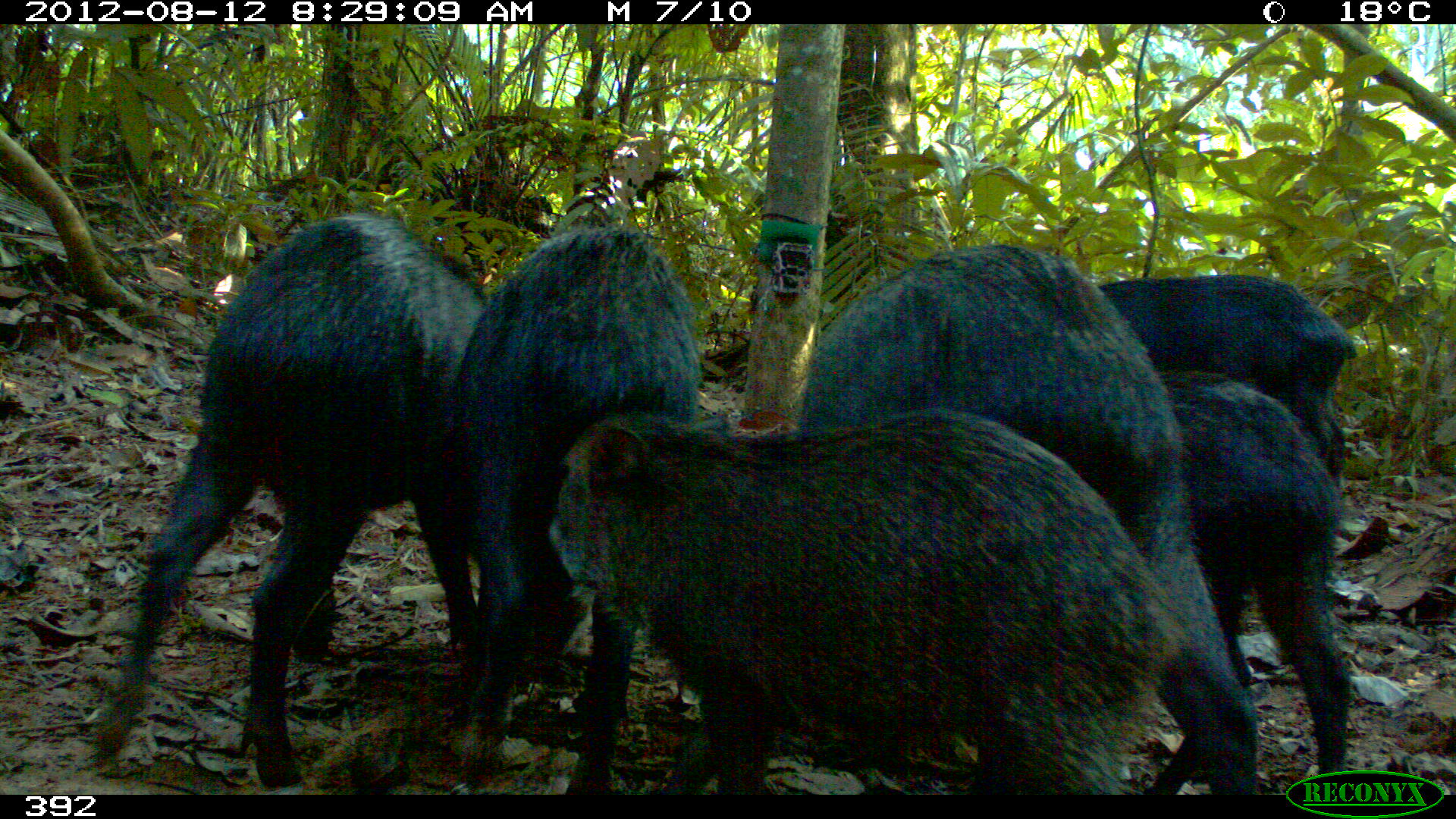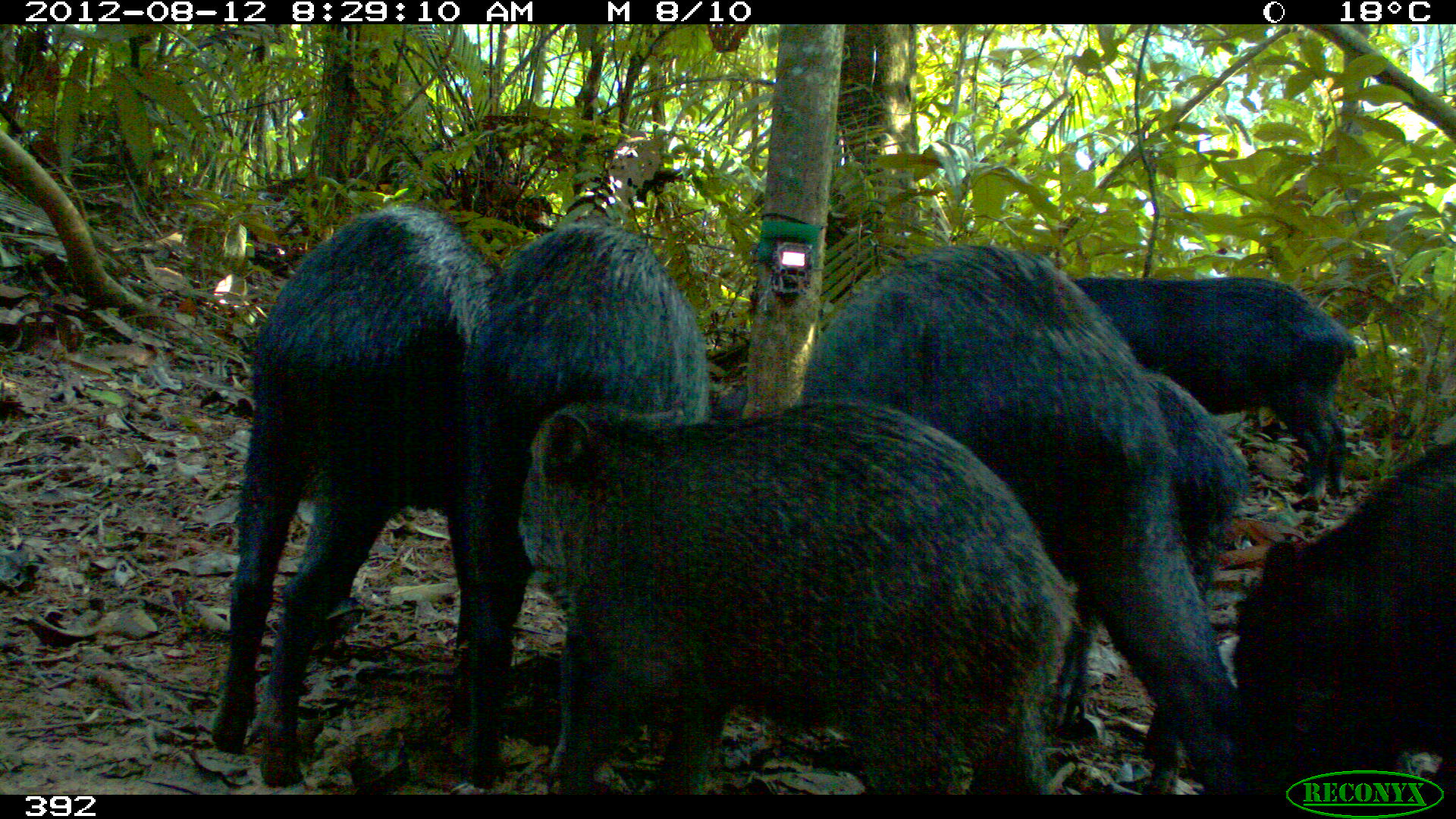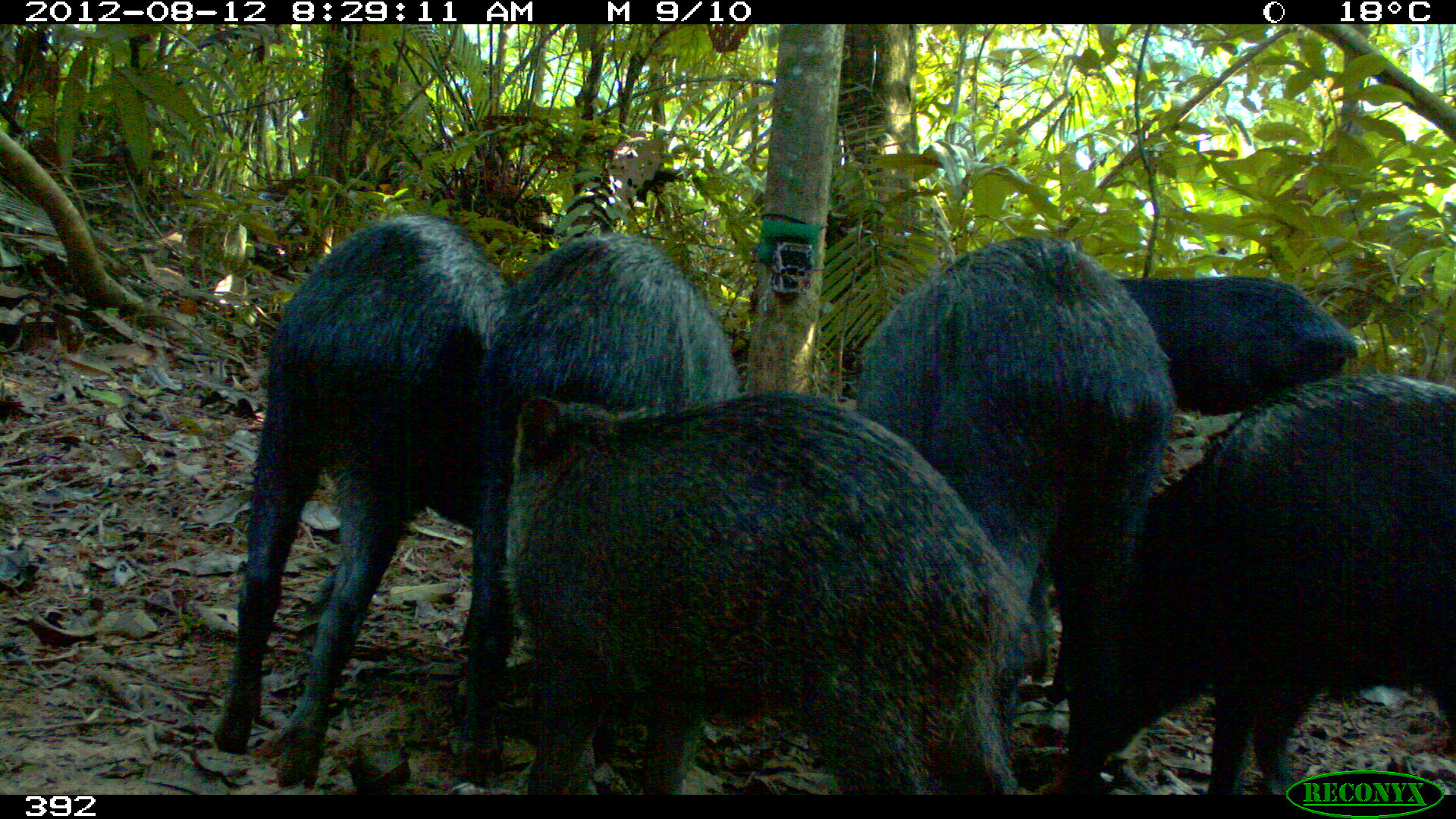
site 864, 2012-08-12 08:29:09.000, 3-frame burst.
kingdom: Animalia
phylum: Chordata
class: Mammalia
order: Artiodactyla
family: Tayassuidae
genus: Tayassu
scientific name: Tayassu pecari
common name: white-lipped peccary